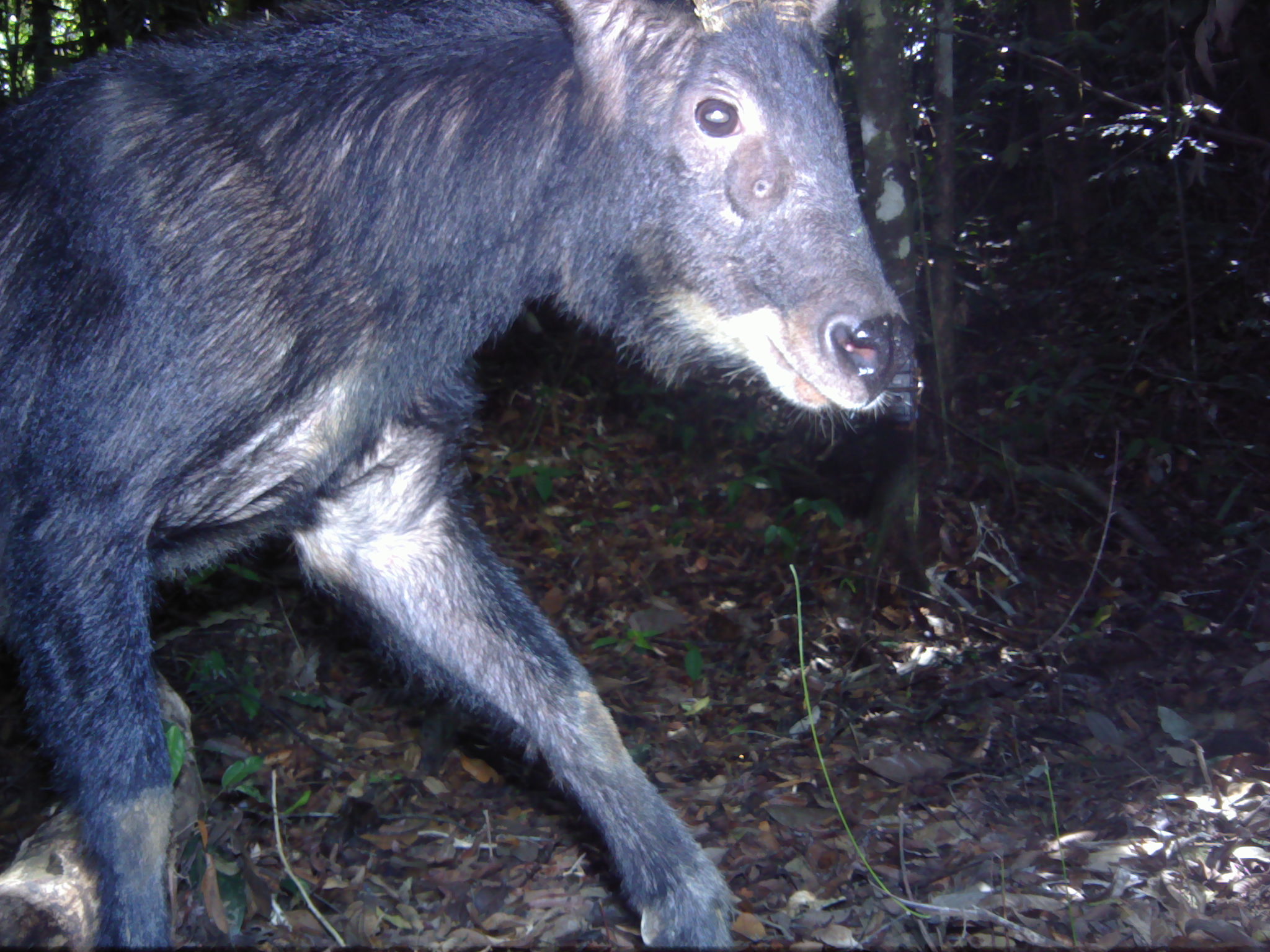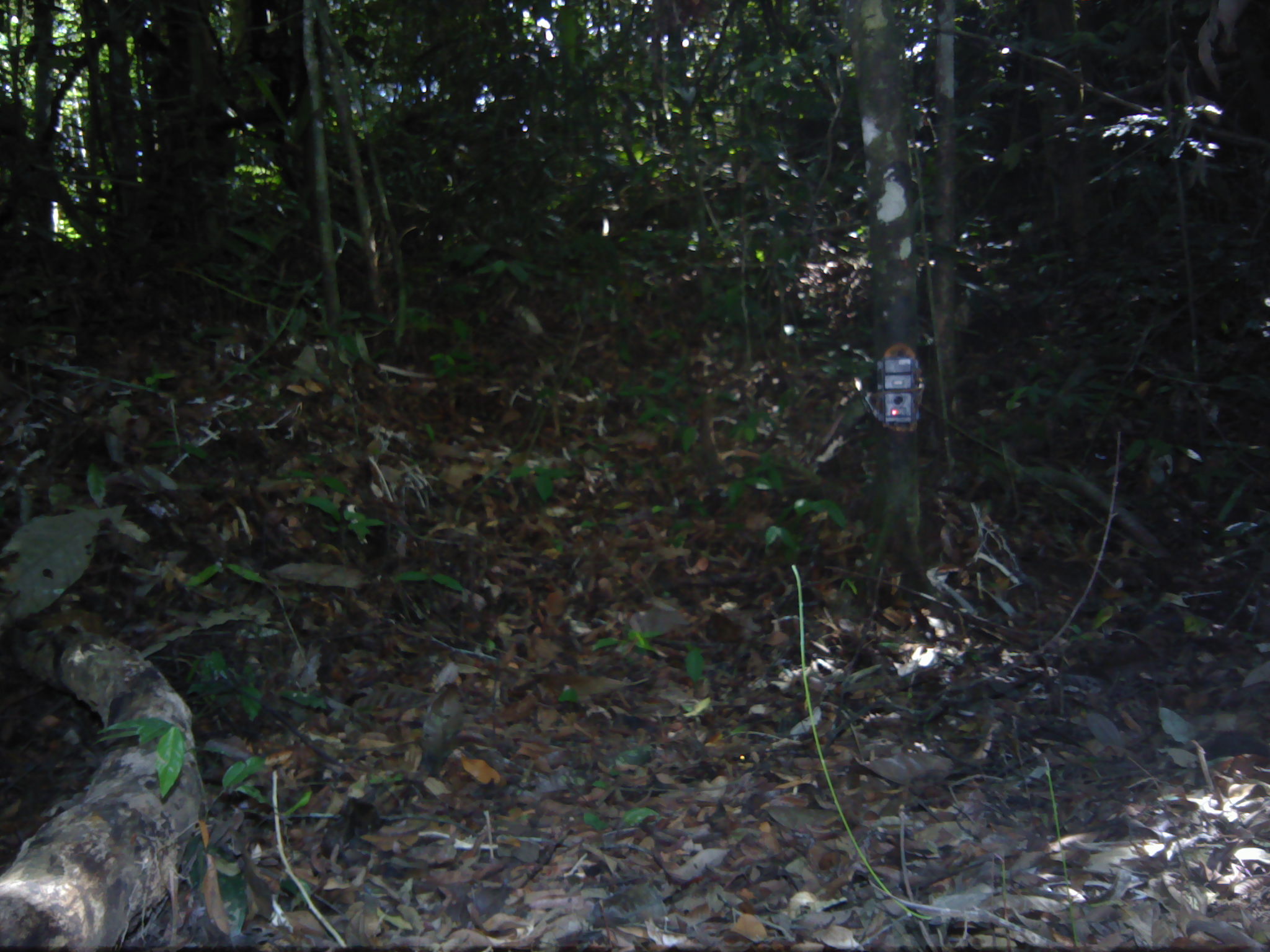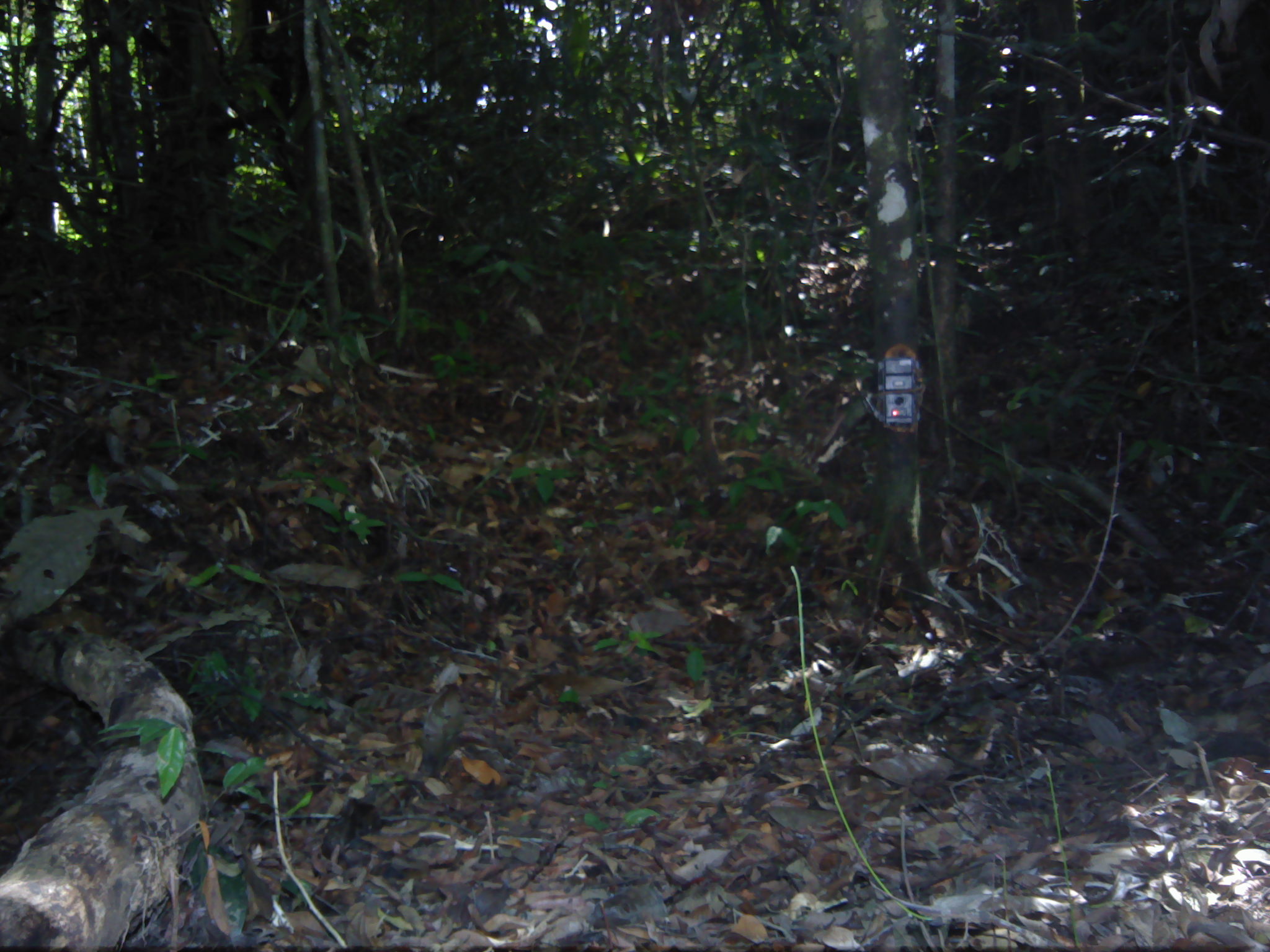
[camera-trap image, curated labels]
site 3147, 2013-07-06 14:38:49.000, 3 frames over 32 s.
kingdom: Animalia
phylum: Chordata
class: Mammalia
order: Artiodactyla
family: Bovidae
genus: Capricornis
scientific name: Capricornis sumatraensis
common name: southern serow